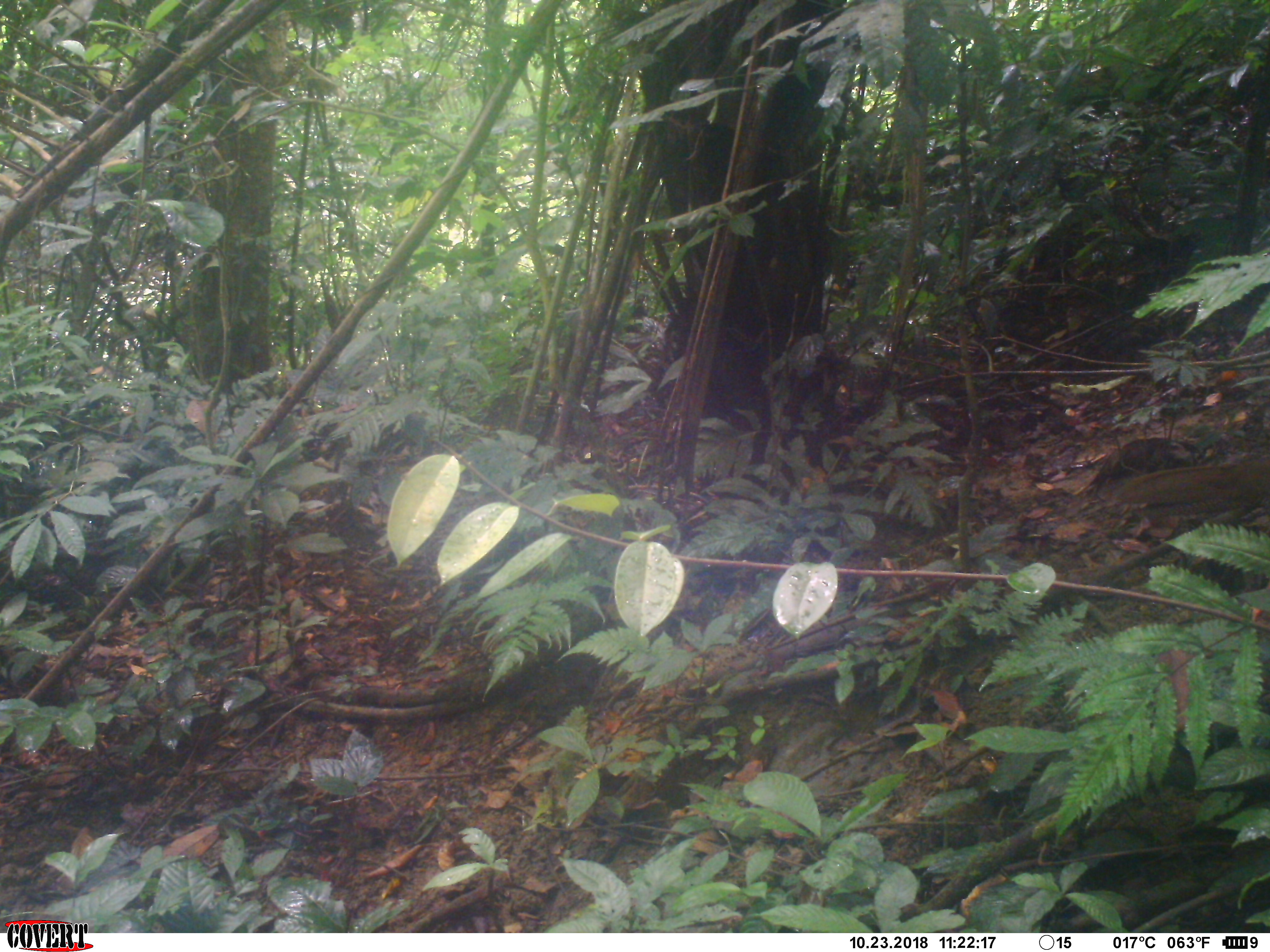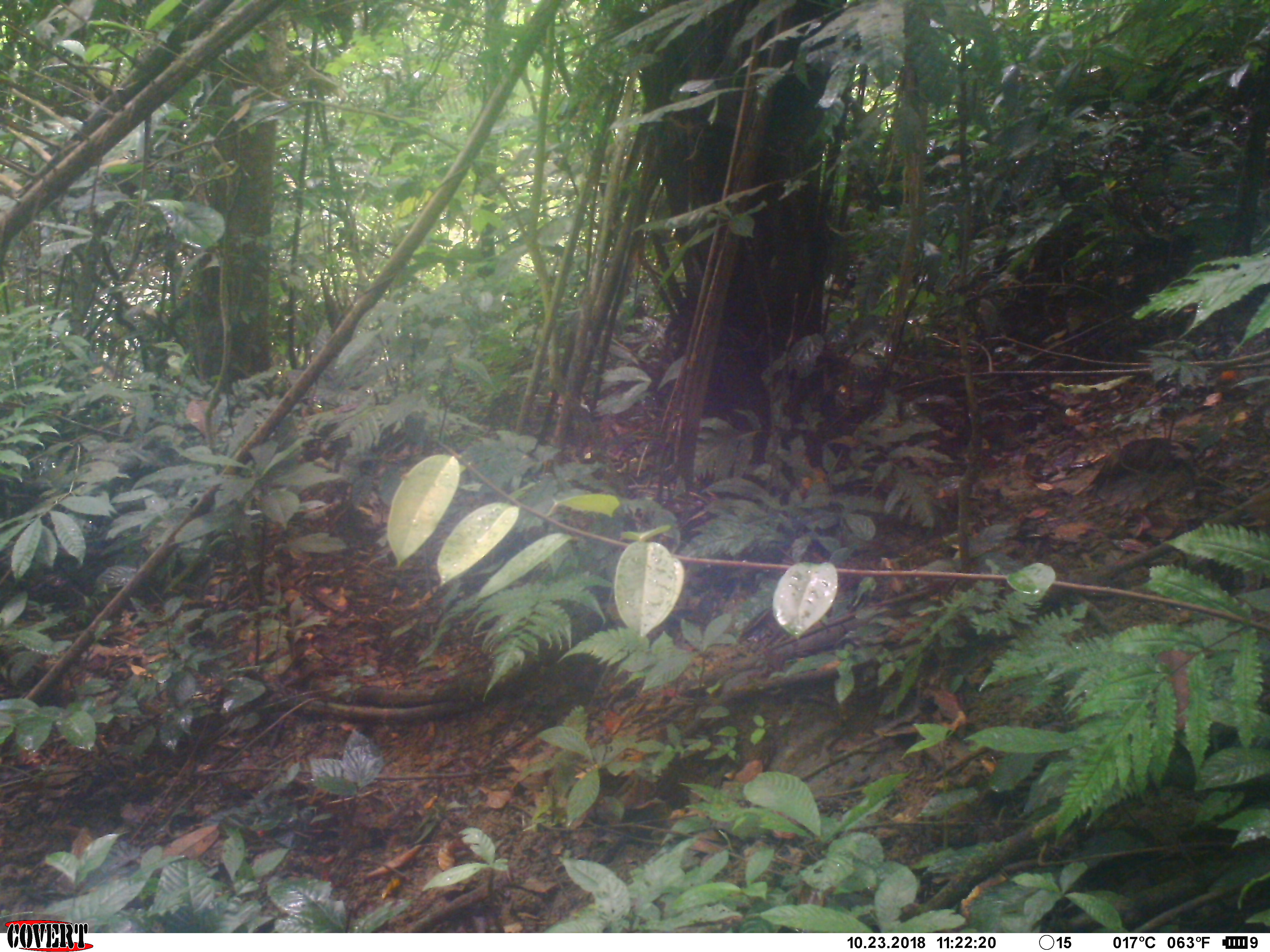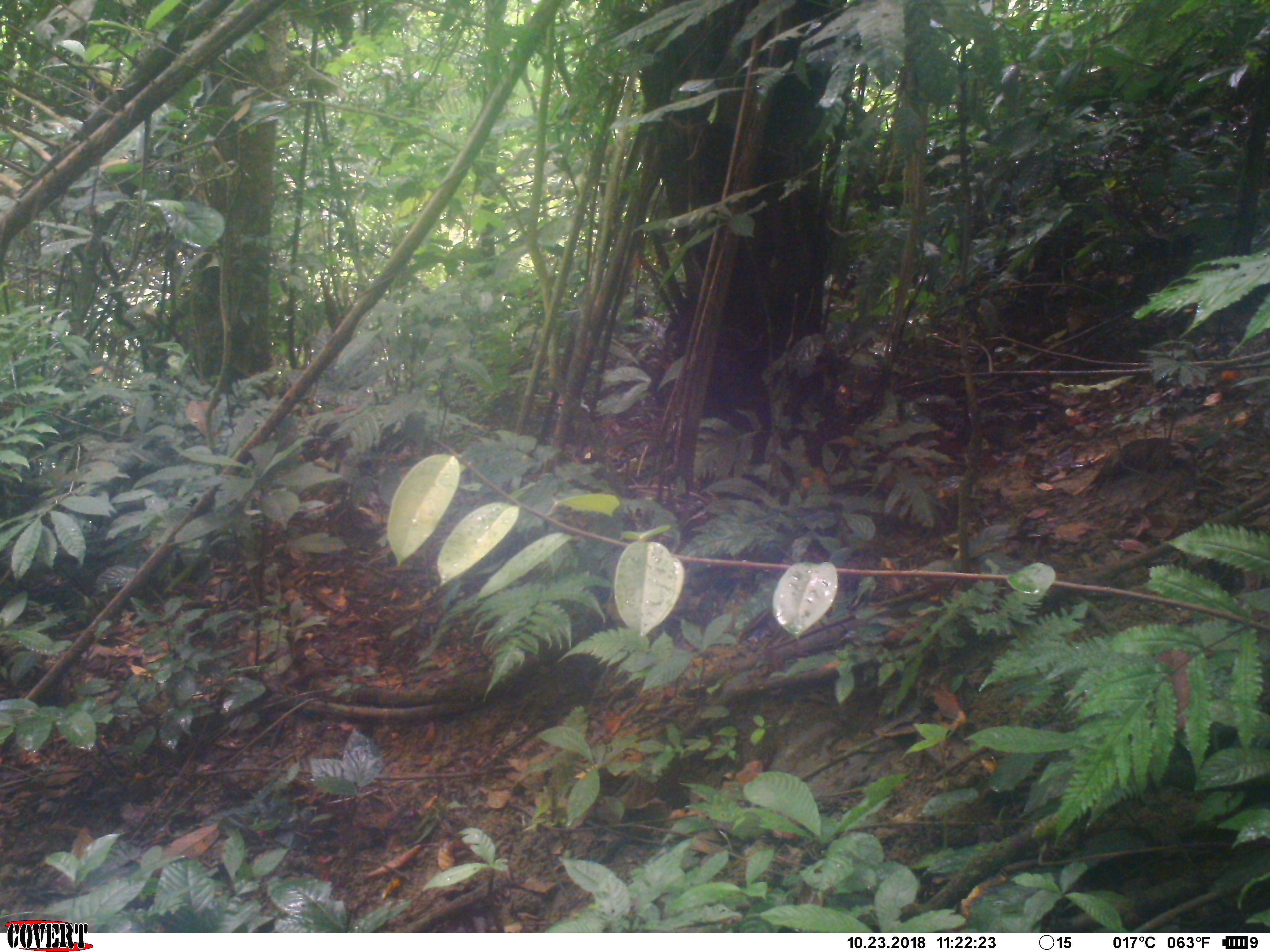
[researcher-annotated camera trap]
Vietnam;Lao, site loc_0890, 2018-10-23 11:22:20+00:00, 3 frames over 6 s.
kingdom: Animalia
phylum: Chordata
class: Aves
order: Galliformes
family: Phasianidae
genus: Lophura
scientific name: Lophura nycthemera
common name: silver pheasant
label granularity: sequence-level